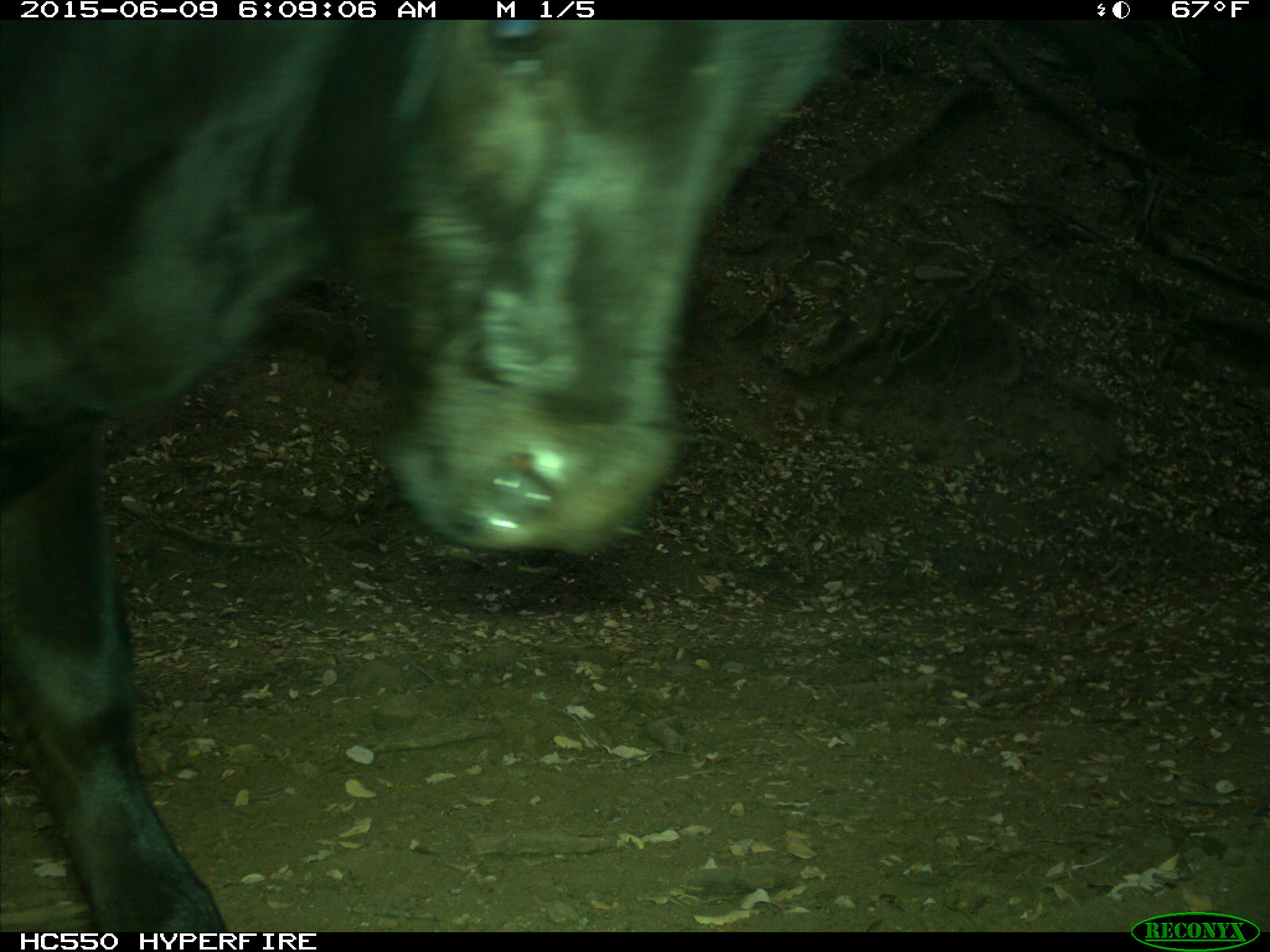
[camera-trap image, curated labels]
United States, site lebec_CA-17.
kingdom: Animalia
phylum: Chordata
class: Mammalia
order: Artiodactyla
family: Bovidae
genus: Bos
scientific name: Bos taurus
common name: domestic cow